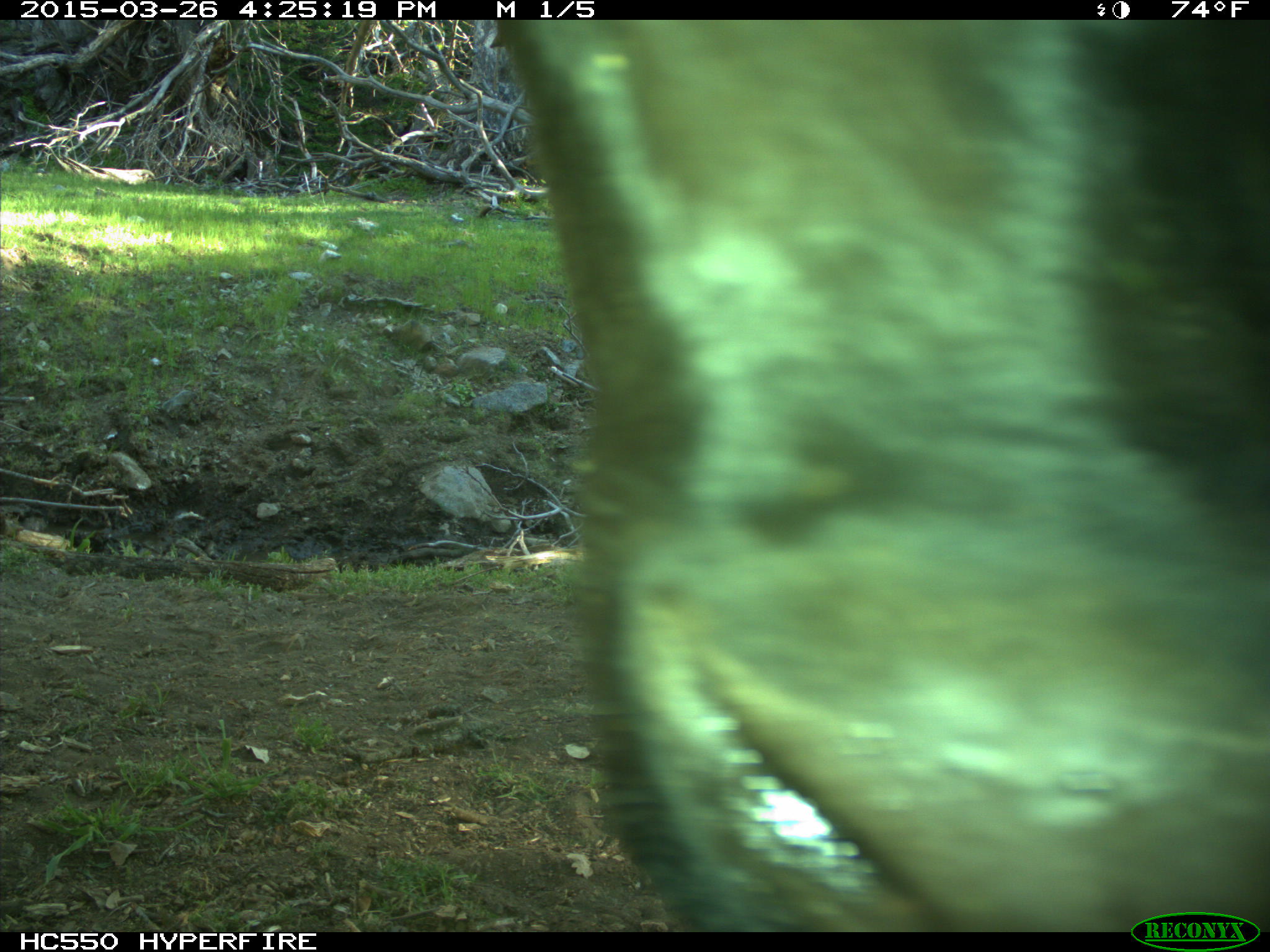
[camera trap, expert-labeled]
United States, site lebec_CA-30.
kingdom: Animalia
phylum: Chordata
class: Mammalia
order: Artiodactyla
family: Bovidae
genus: Bos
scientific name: Bos taurus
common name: domestic cow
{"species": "Bos taurus (domestic cow)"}